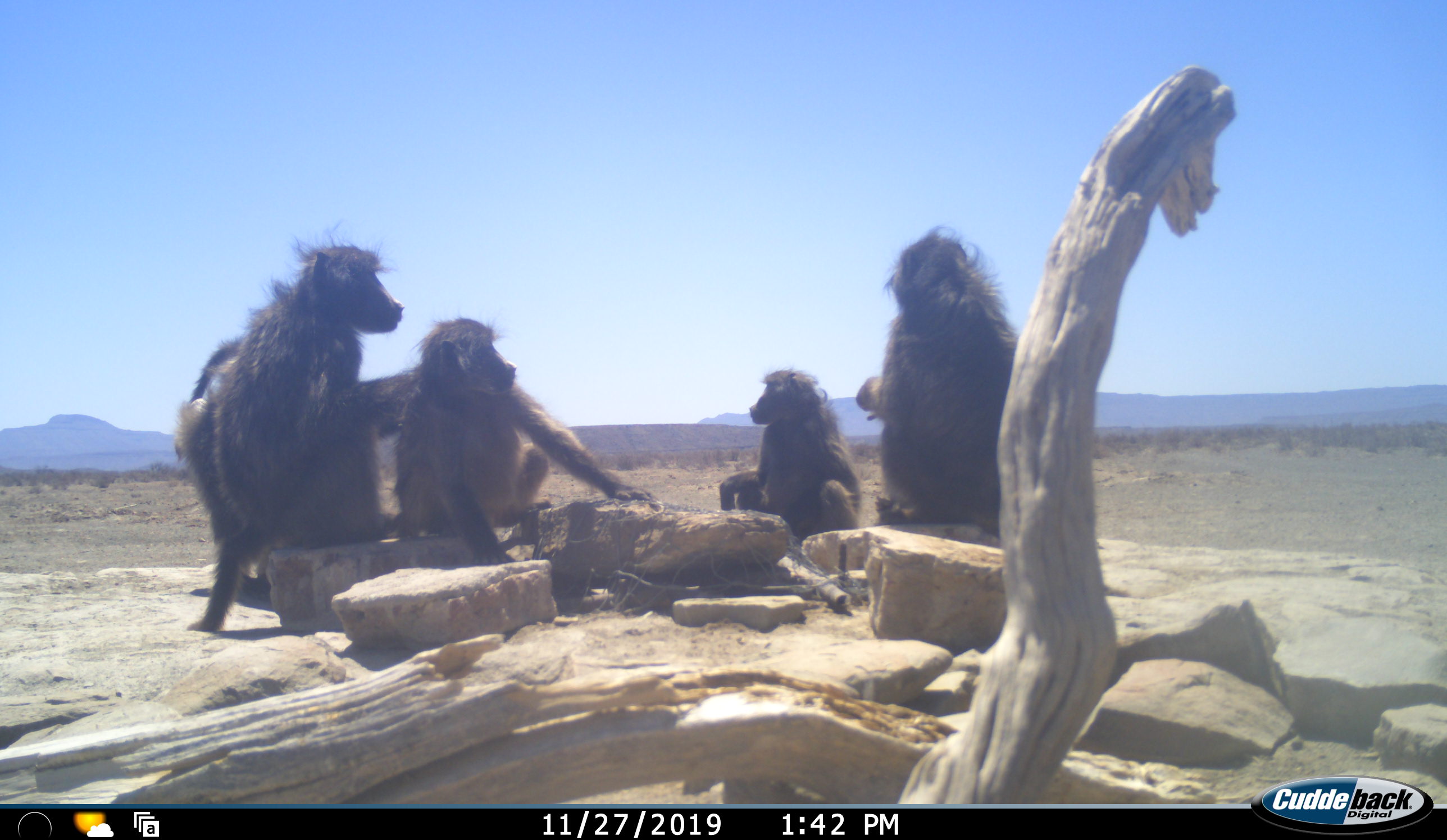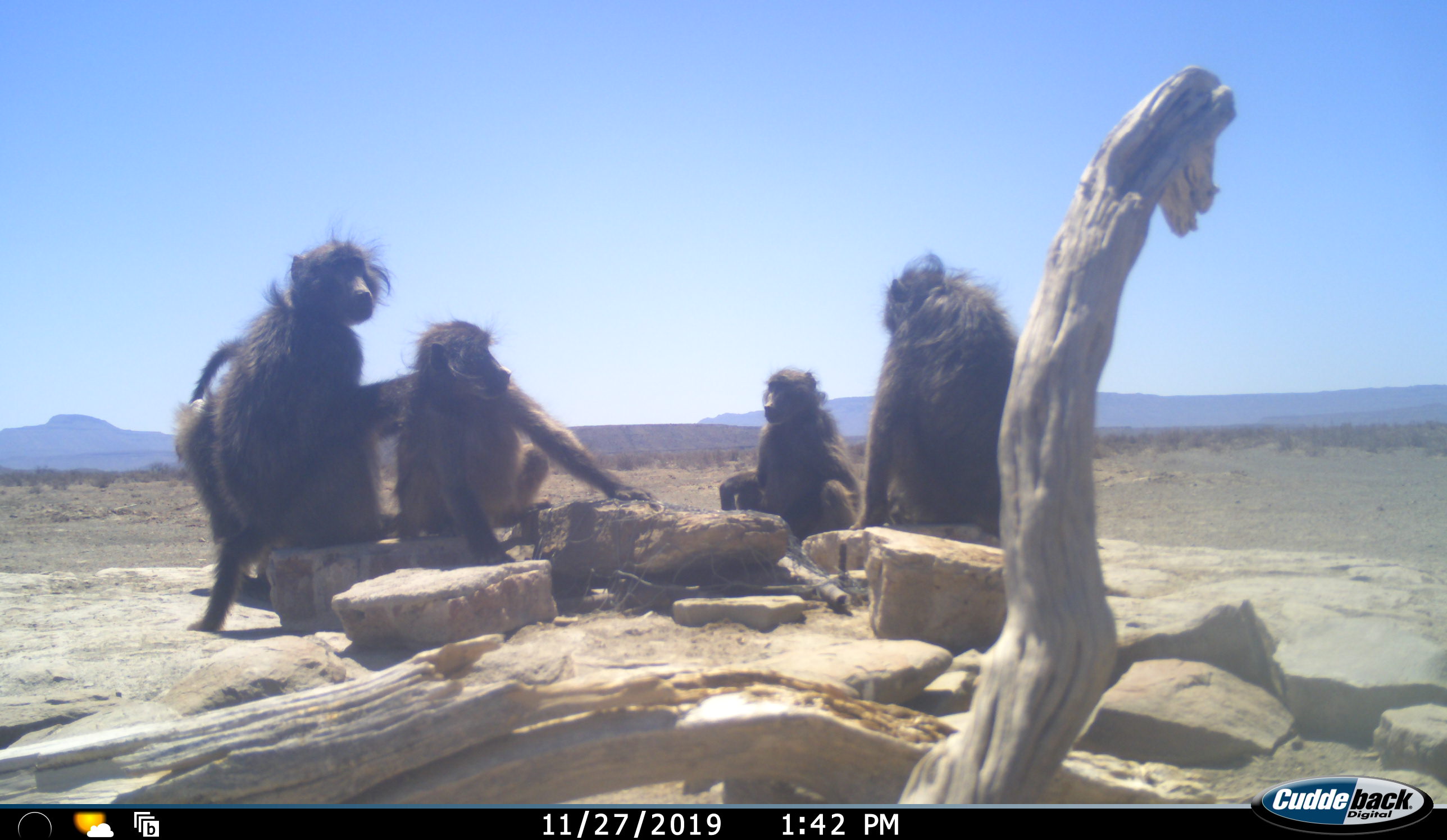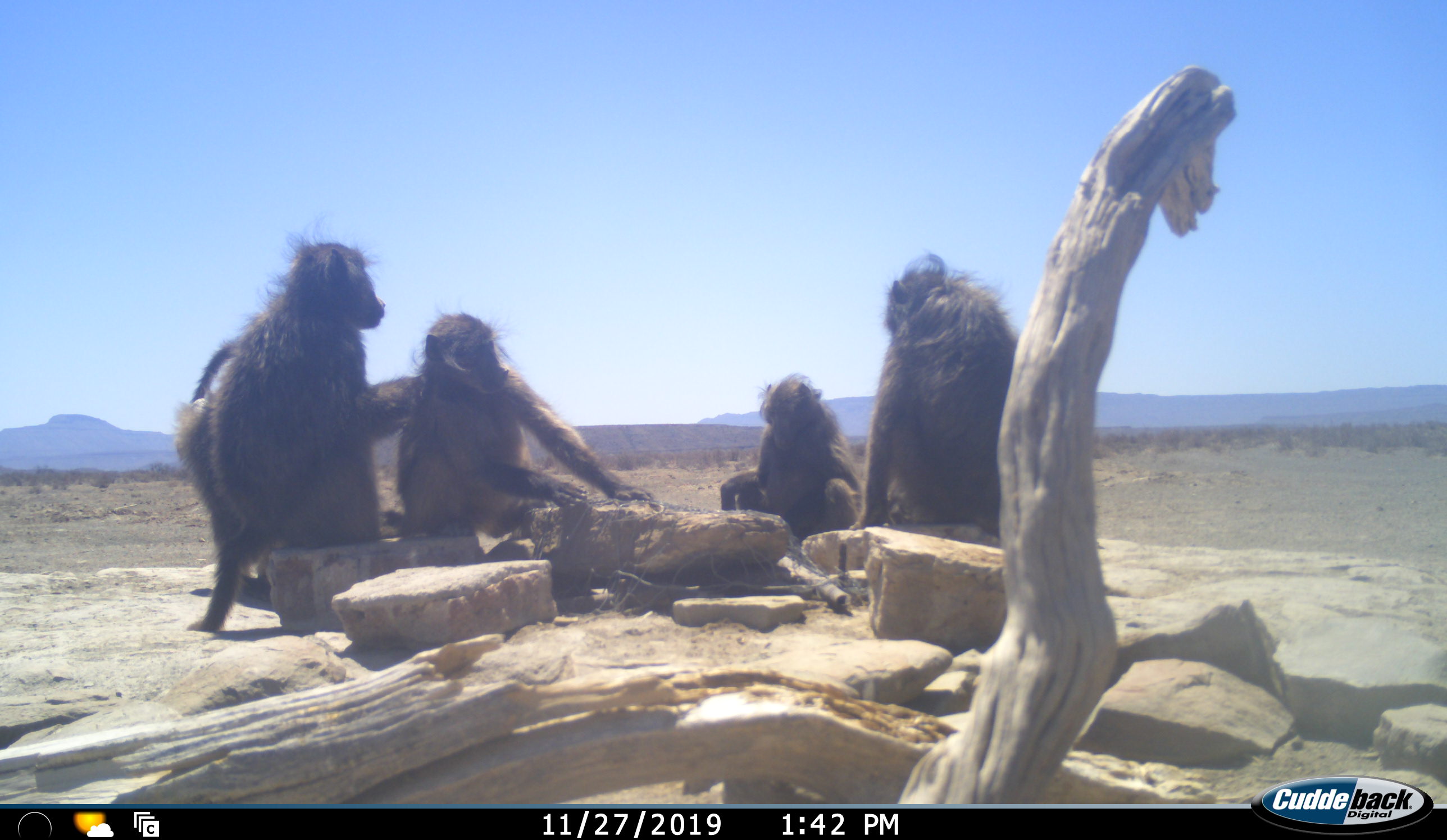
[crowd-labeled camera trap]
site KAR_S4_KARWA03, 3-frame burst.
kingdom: Animalia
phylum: Chordata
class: Mammalia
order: Primates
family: Cercopithecidae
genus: Papio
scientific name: Papio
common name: baboon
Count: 5.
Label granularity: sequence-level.